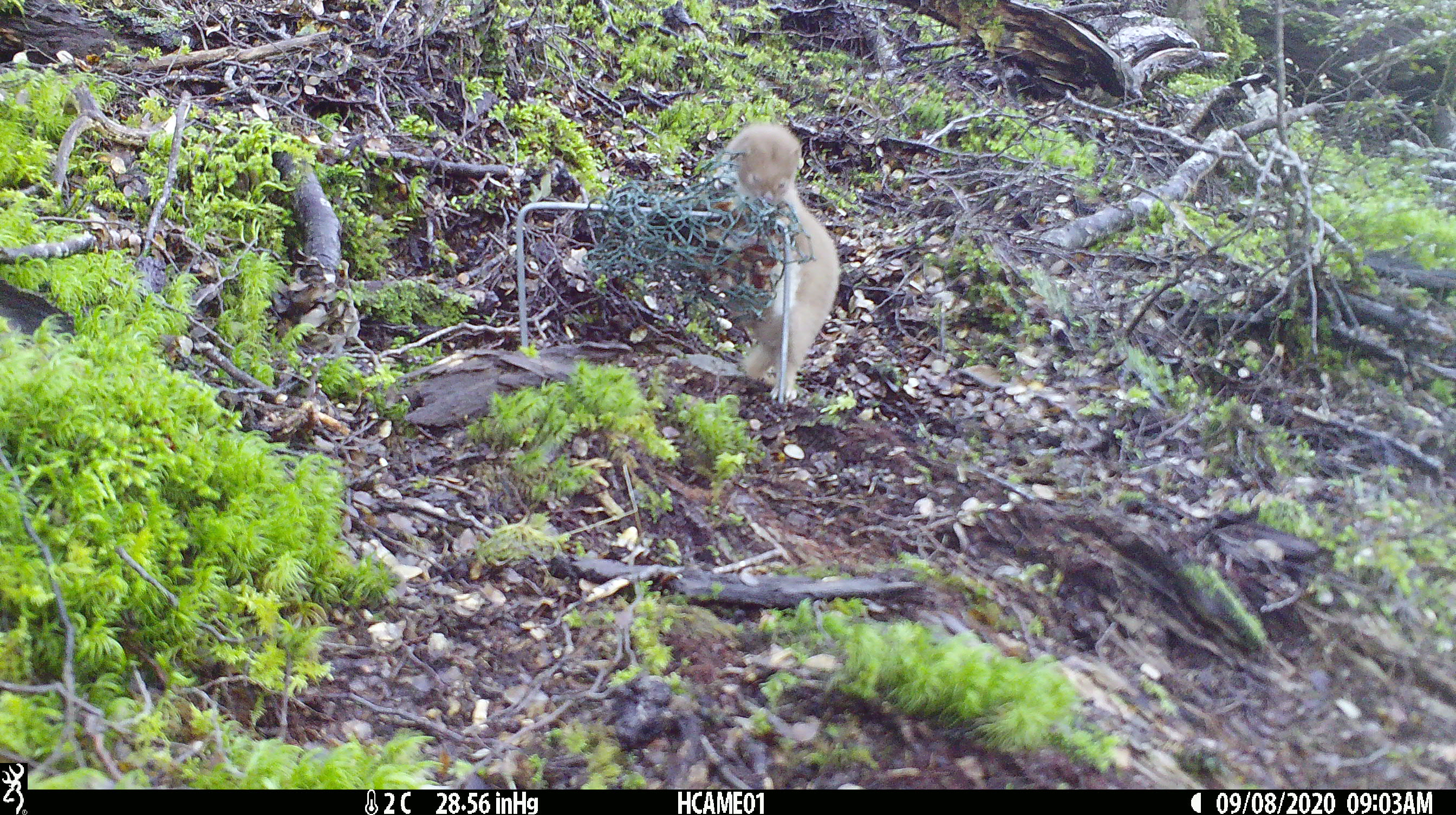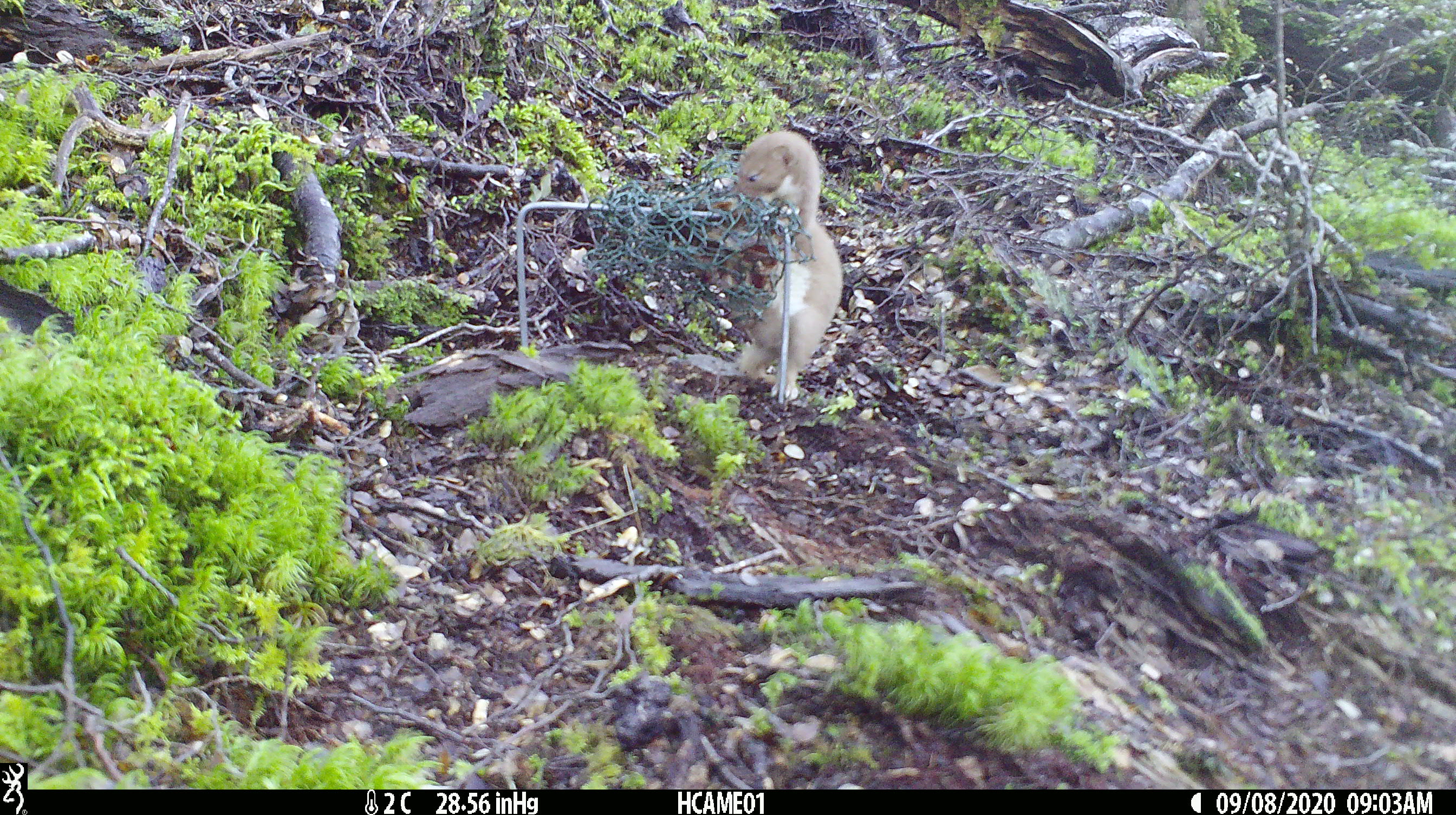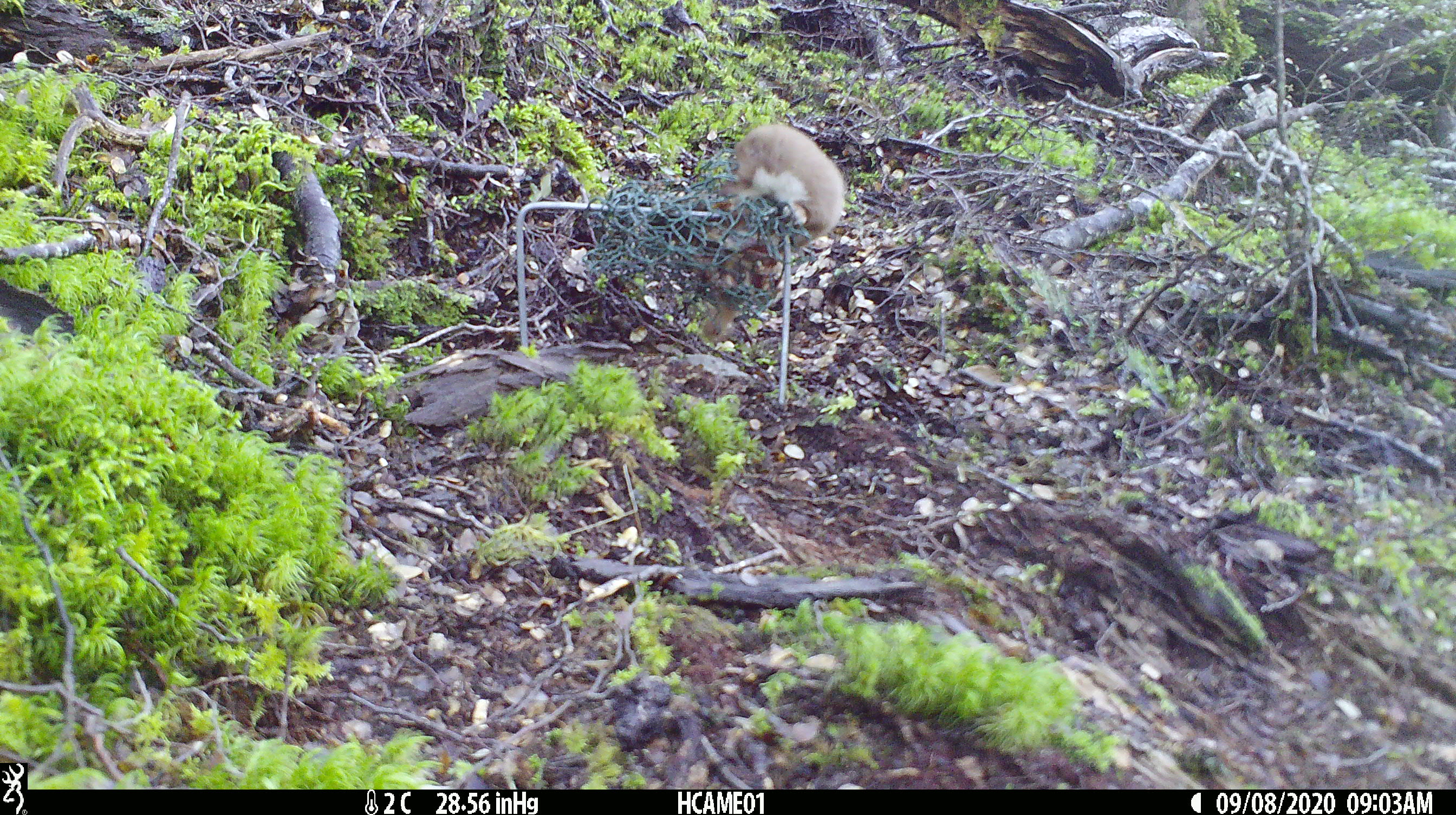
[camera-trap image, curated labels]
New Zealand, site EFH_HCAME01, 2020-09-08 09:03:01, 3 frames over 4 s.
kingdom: Animalia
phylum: Chordata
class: Mammalia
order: Carnivora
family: Mustelidae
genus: Mustela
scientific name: Mustela nivalis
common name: least weasel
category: weasel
Weasel (least weasel) (Mustela nivalis).